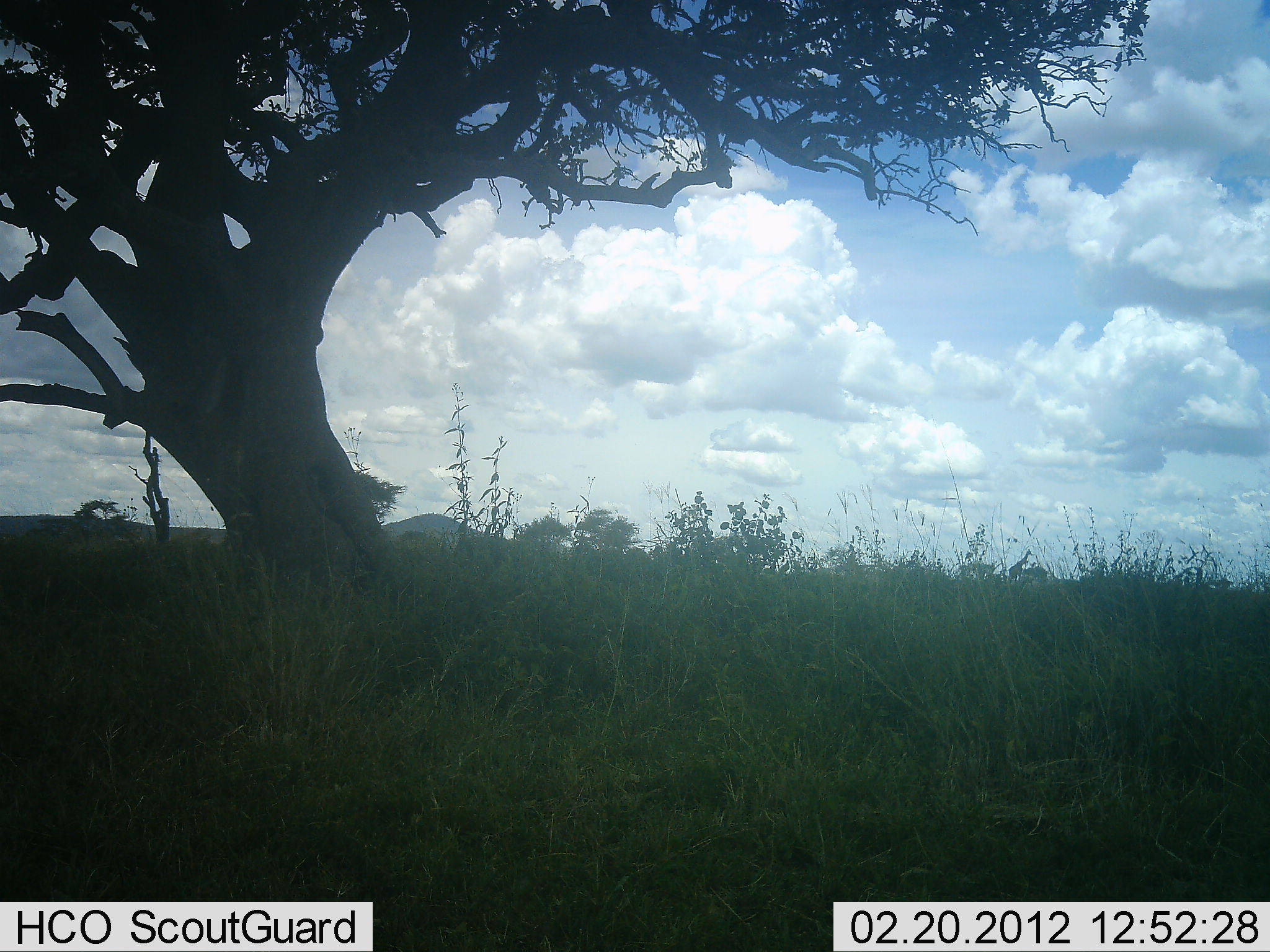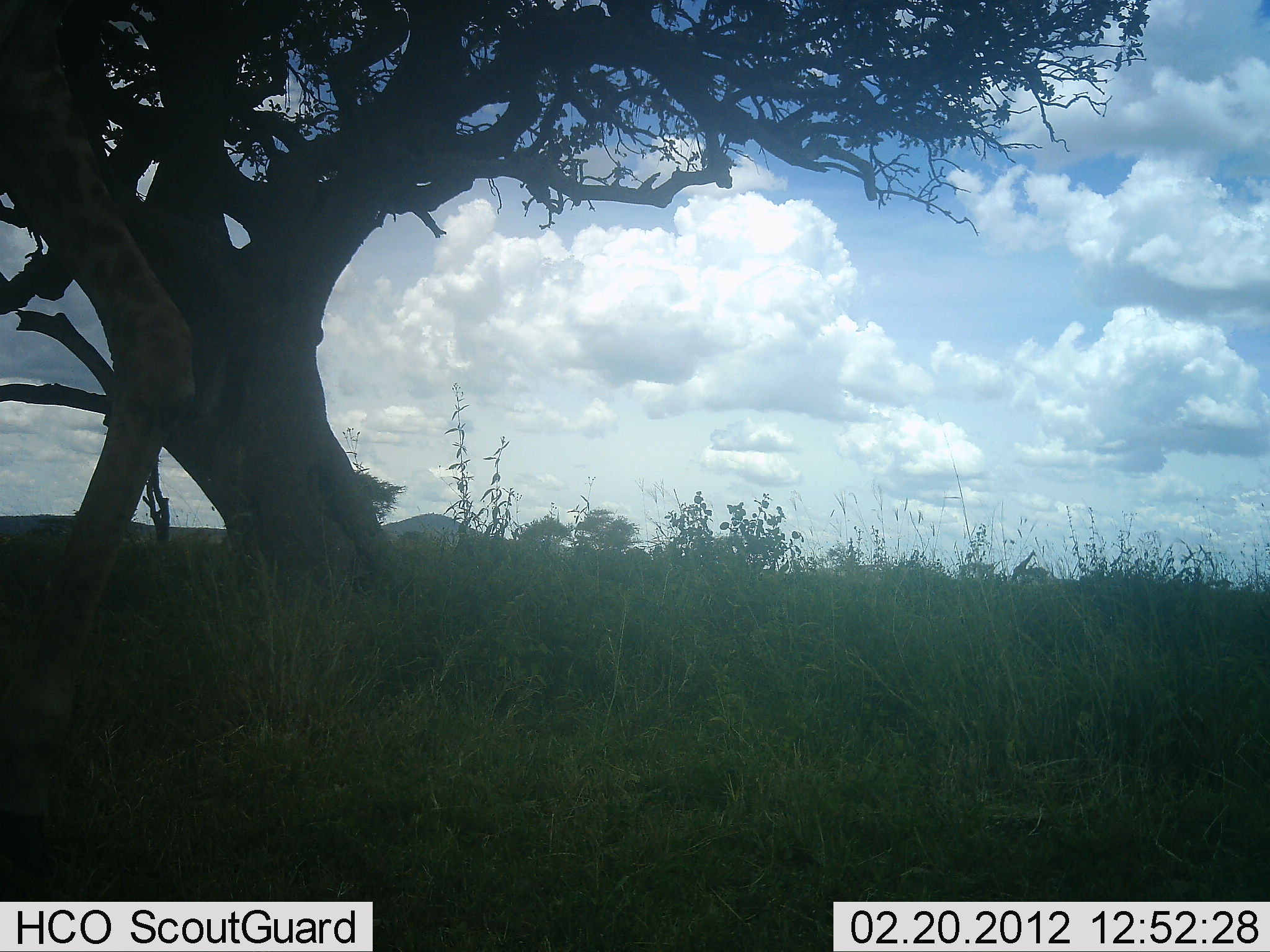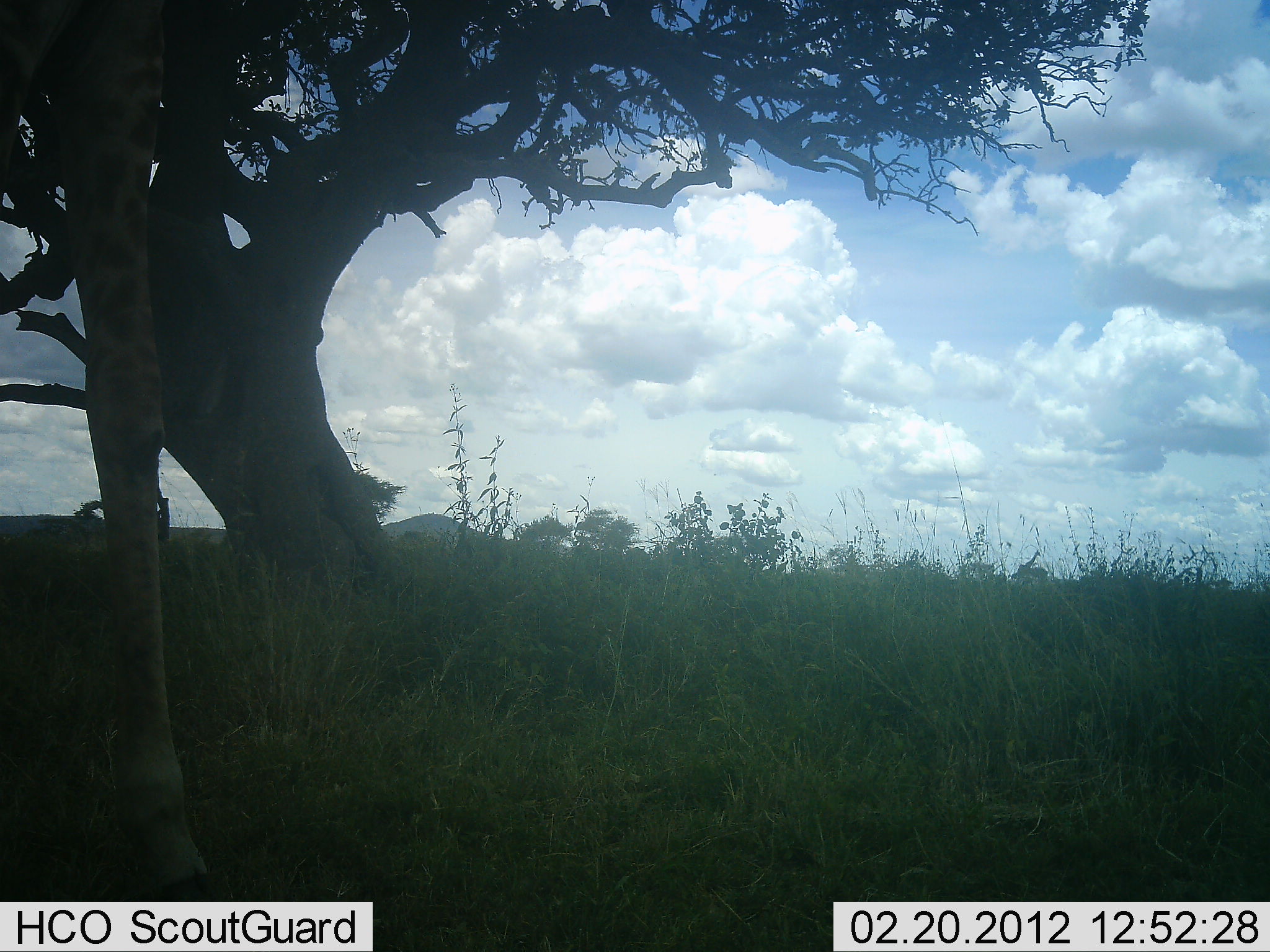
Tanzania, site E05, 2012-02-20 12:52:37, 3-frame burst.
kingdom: Animalia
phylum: Chordata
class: Mammalia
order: Artiodactyla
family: Giraffidae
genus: Giraffa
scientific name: Giraffa camelopardalis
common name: giraffe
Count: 1.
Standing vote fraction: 27%.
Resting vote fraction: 0%.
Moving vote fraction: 82%.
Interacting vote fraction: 0%.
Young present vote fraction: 0%.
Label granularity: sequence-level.